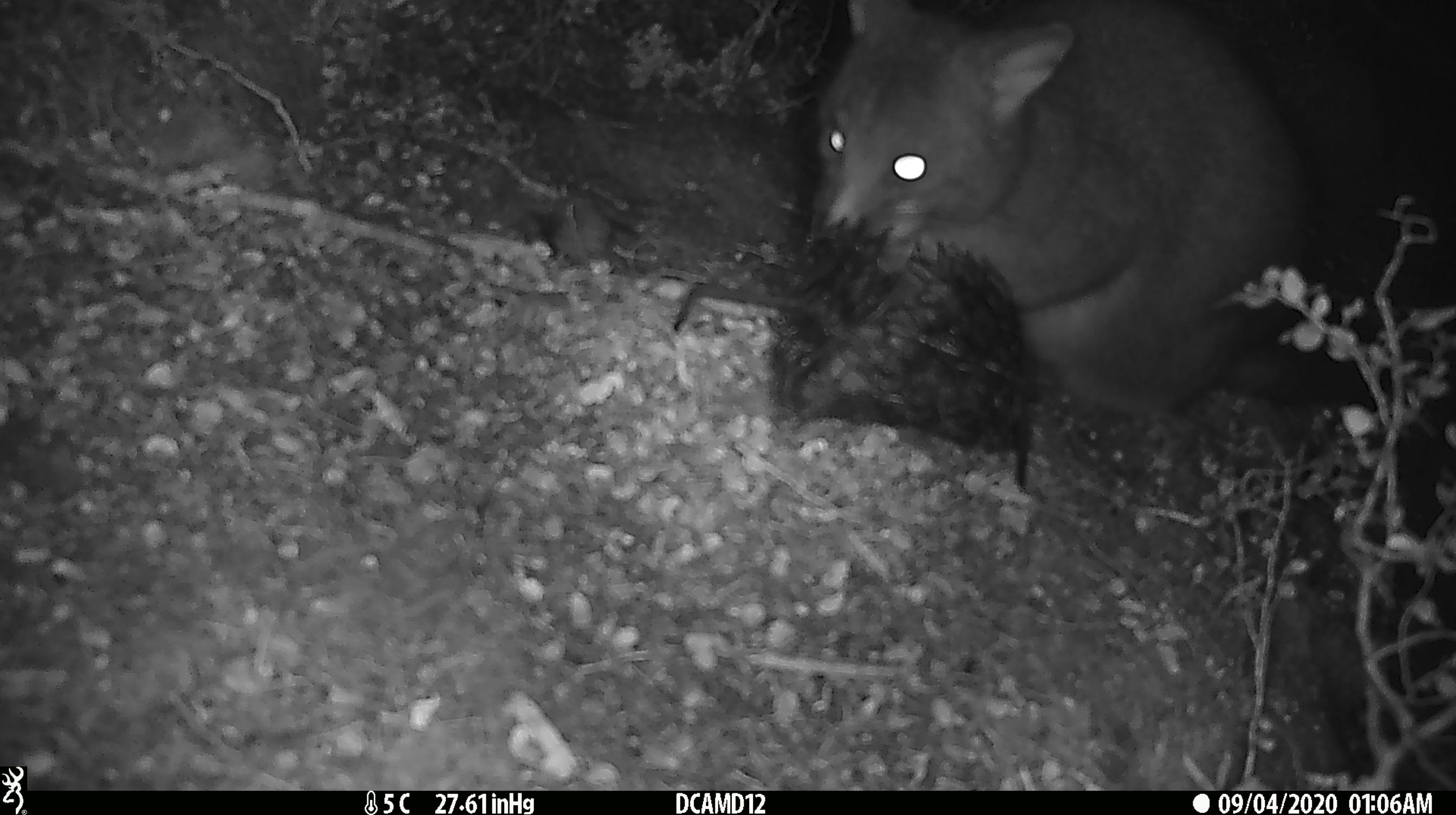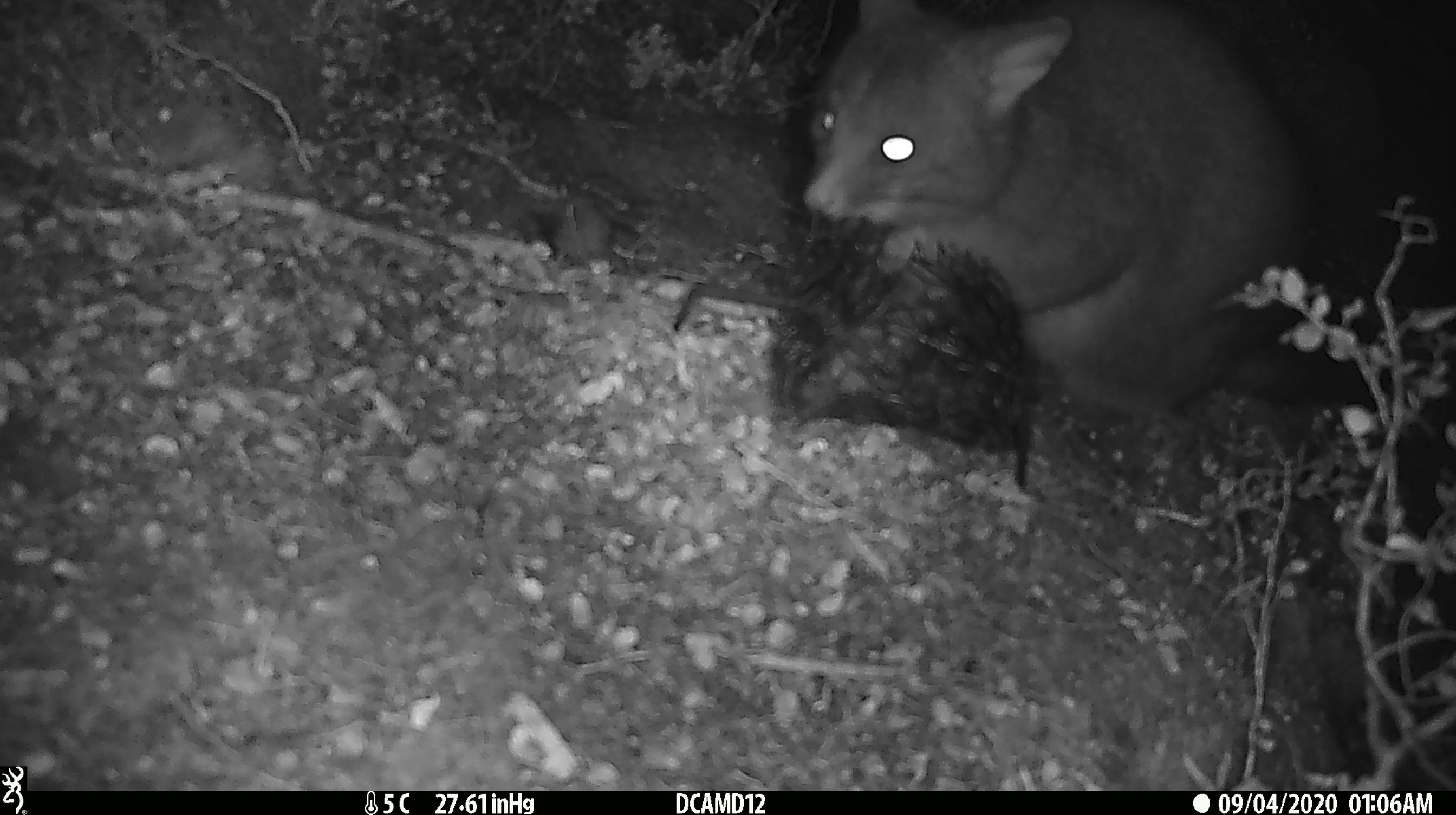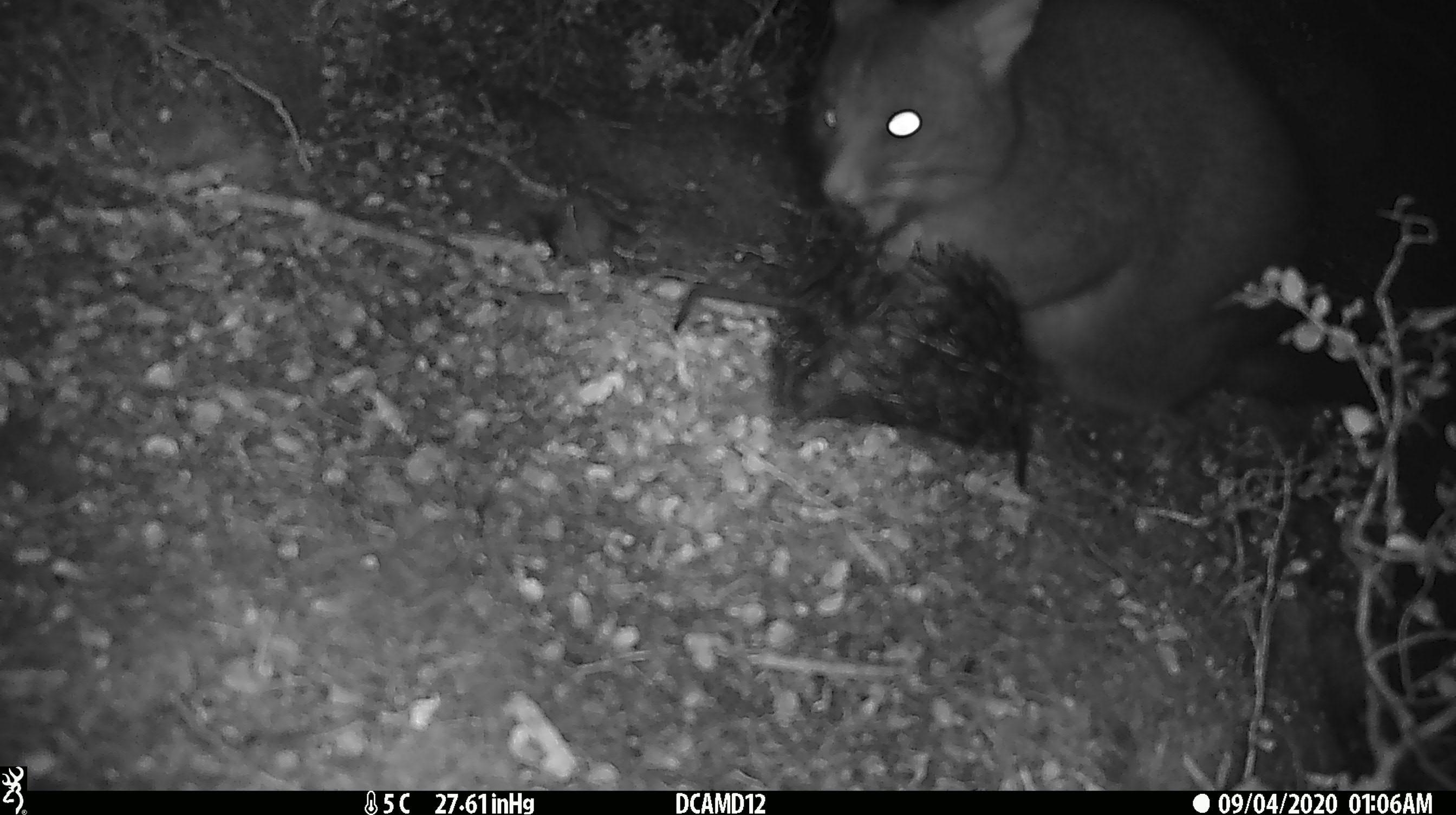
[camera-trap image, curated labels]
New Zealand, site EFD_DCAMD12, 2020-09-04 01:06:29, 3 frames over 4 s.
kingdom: Animalia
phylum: Chordata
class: Mammalia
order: Diprotodontia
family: Phalangeridae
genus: Trichosurus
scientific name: Trichosurus vulpecula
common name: common brushtail possum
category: possum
Possum (common brushtail possum) (Trichosurus vulpecula).